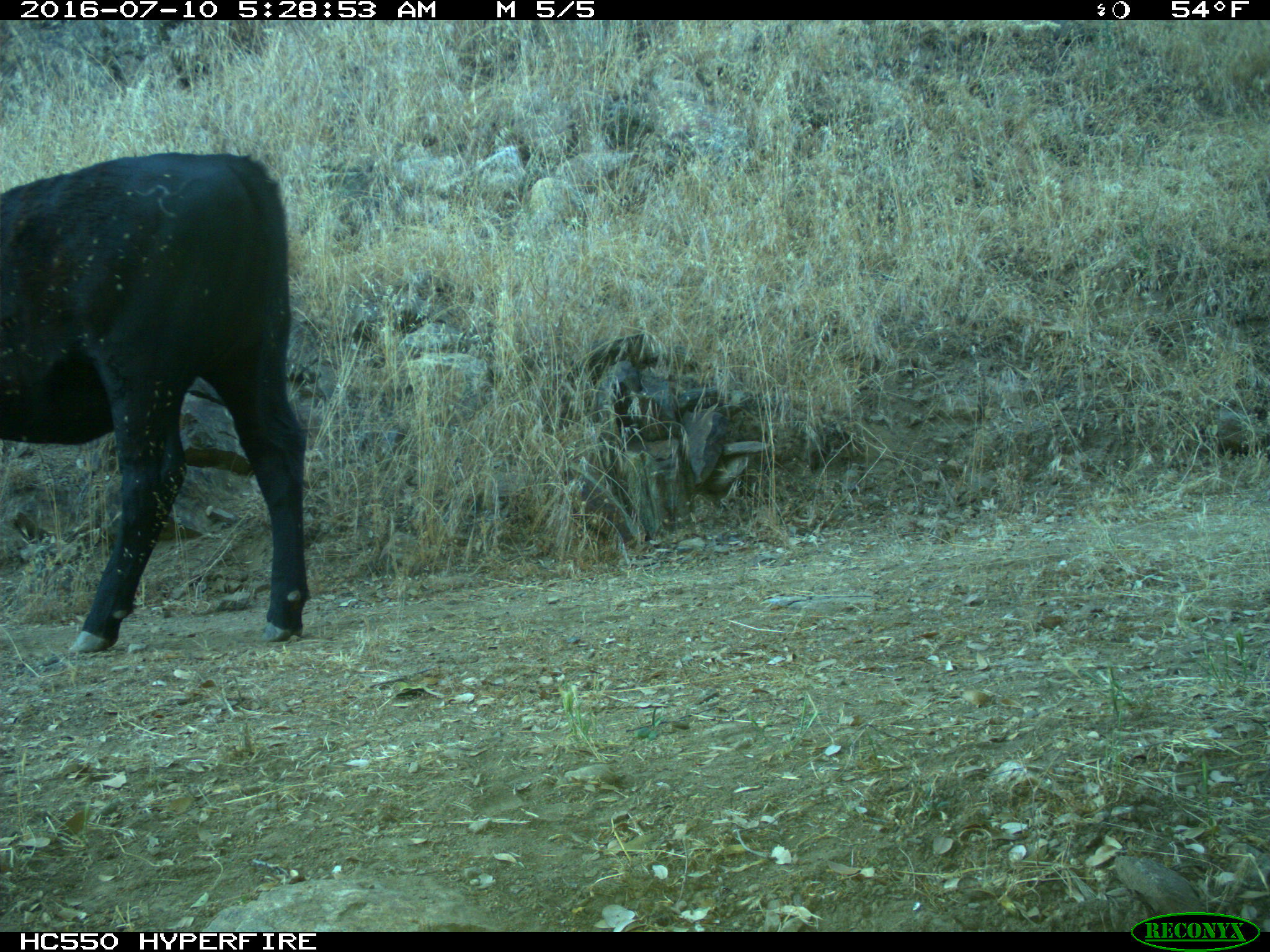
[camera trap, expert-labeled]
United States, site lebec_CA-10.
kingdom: Animalia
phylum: Chordata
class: Mammalia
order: Artiodactyla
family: Bovidae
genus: Bos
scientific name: Bos taurus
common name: domestic cow